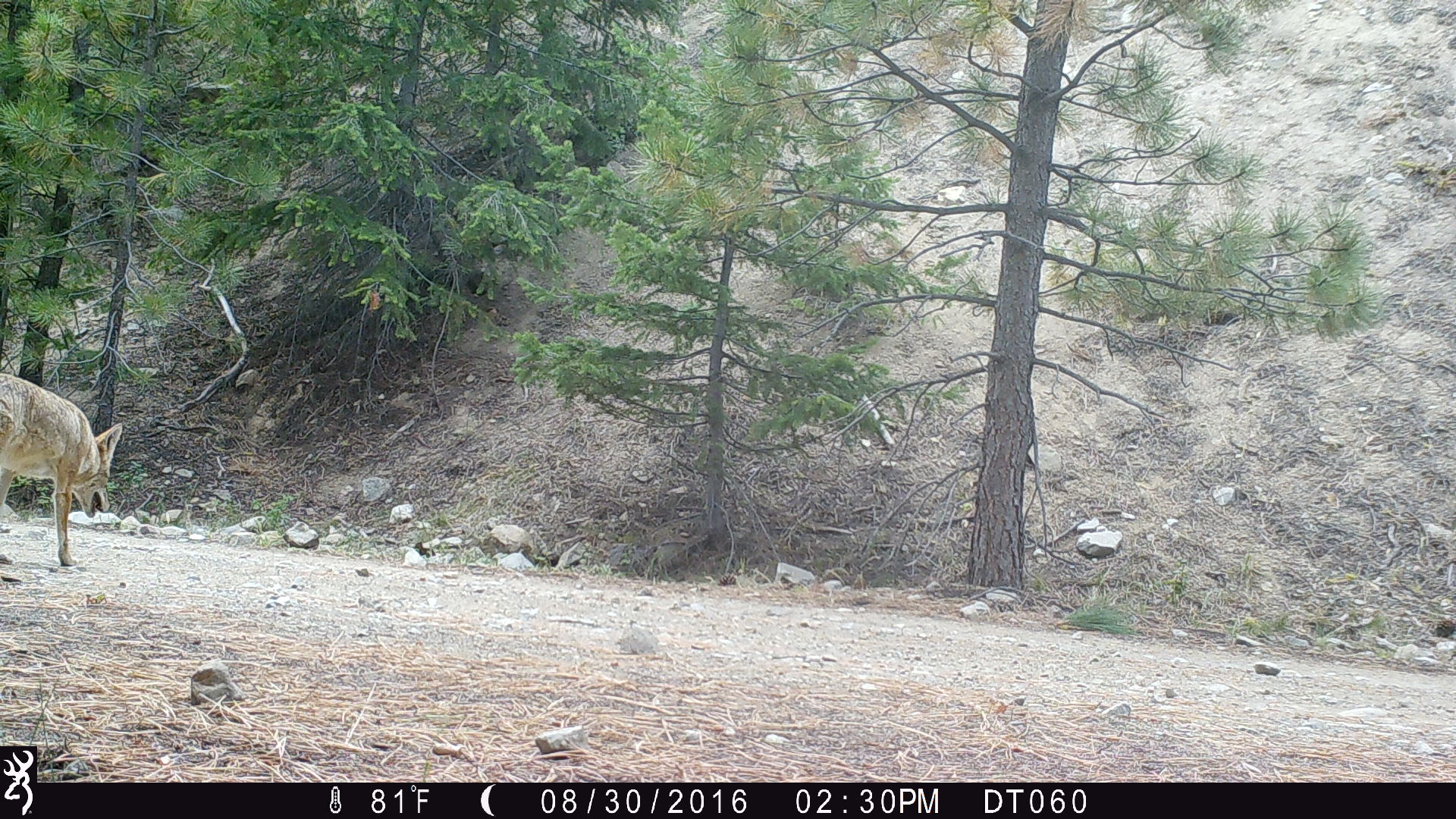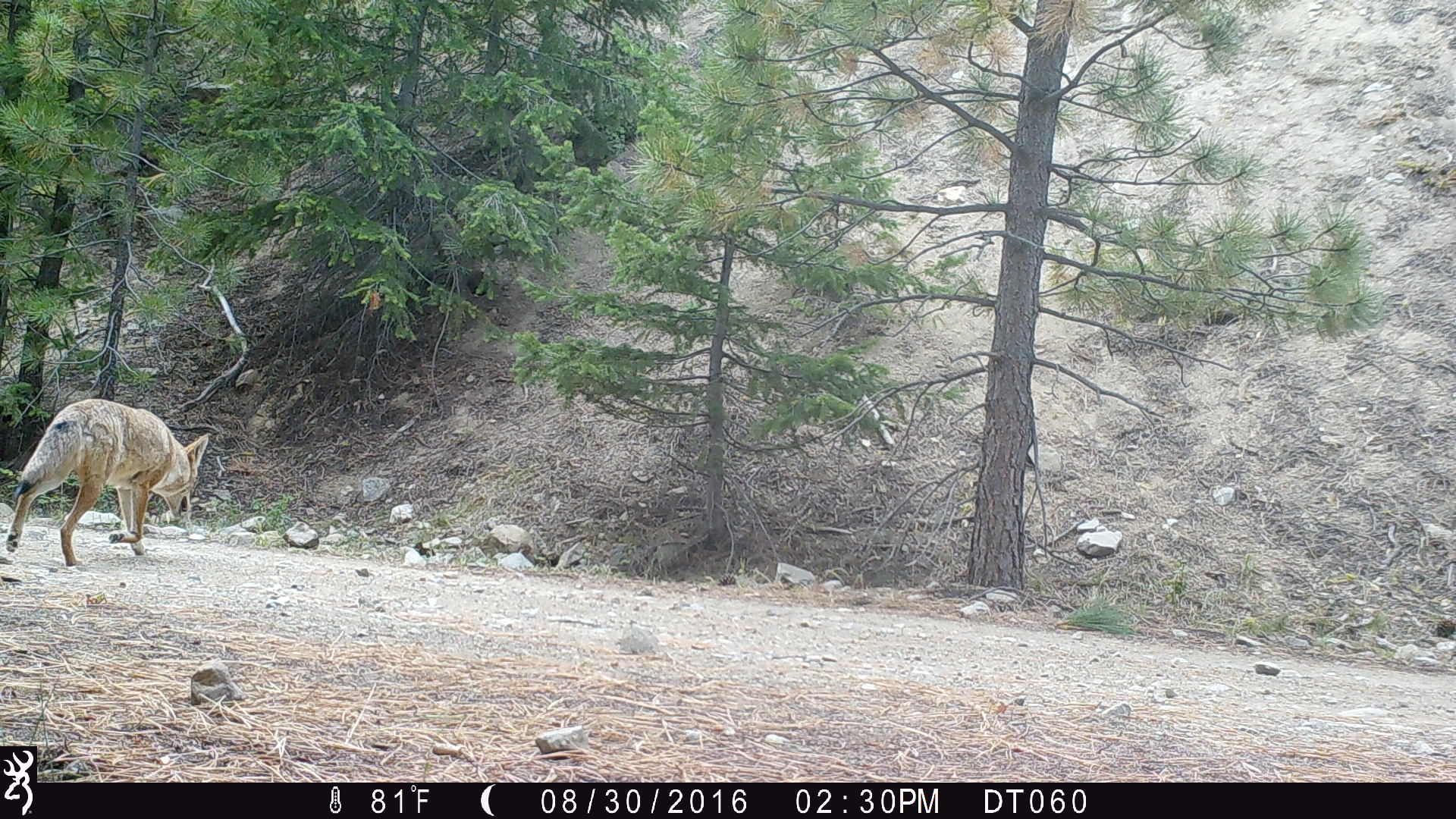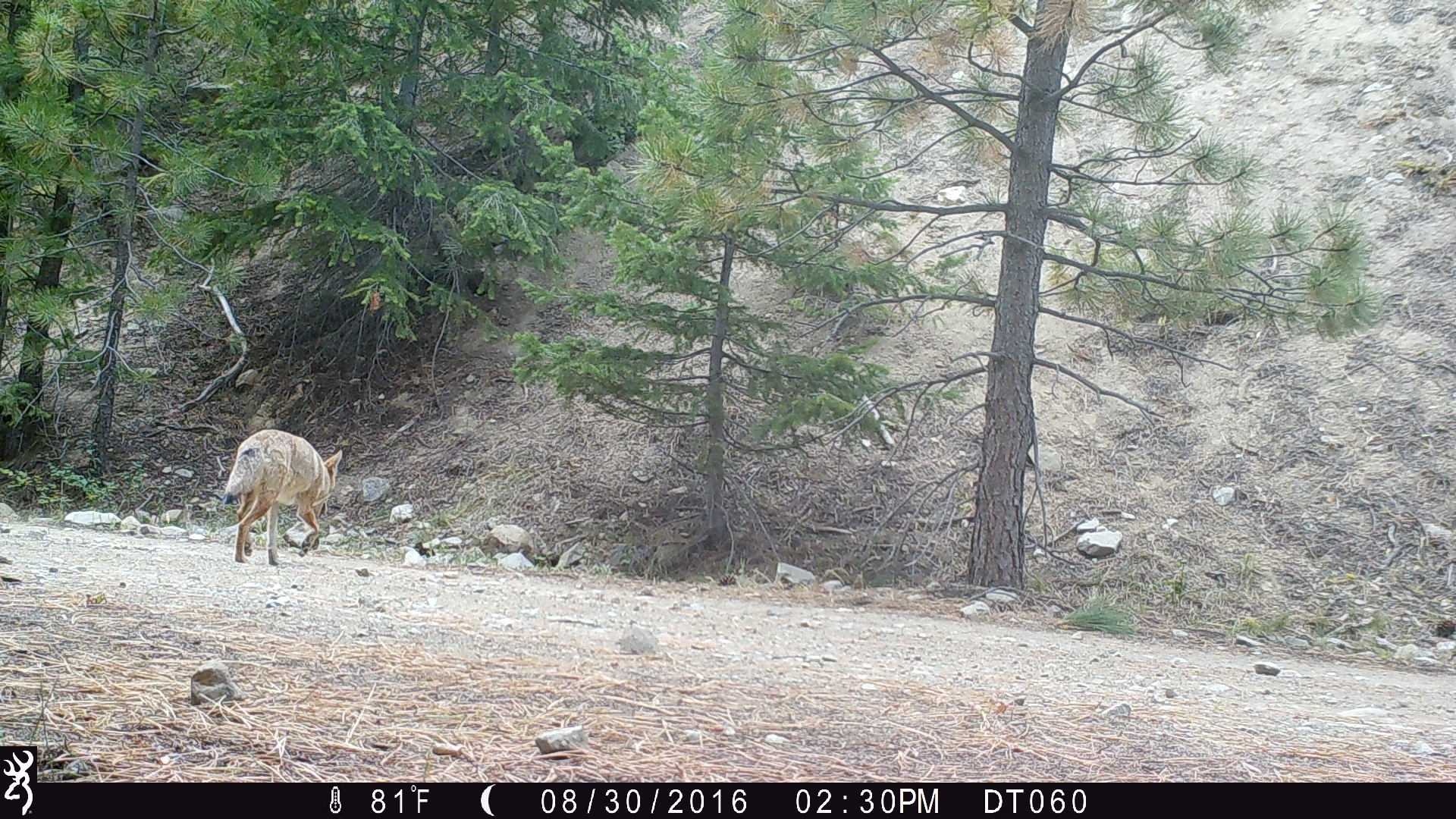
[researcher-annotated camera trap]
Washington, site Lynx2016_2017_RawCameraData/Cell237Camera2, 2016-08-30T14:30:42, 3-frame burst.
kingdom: Animalia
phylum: Chordata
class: Mammalia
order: Carnivora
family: Canidae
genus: Canis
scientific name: Canis latrans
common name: coyote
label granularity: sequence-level